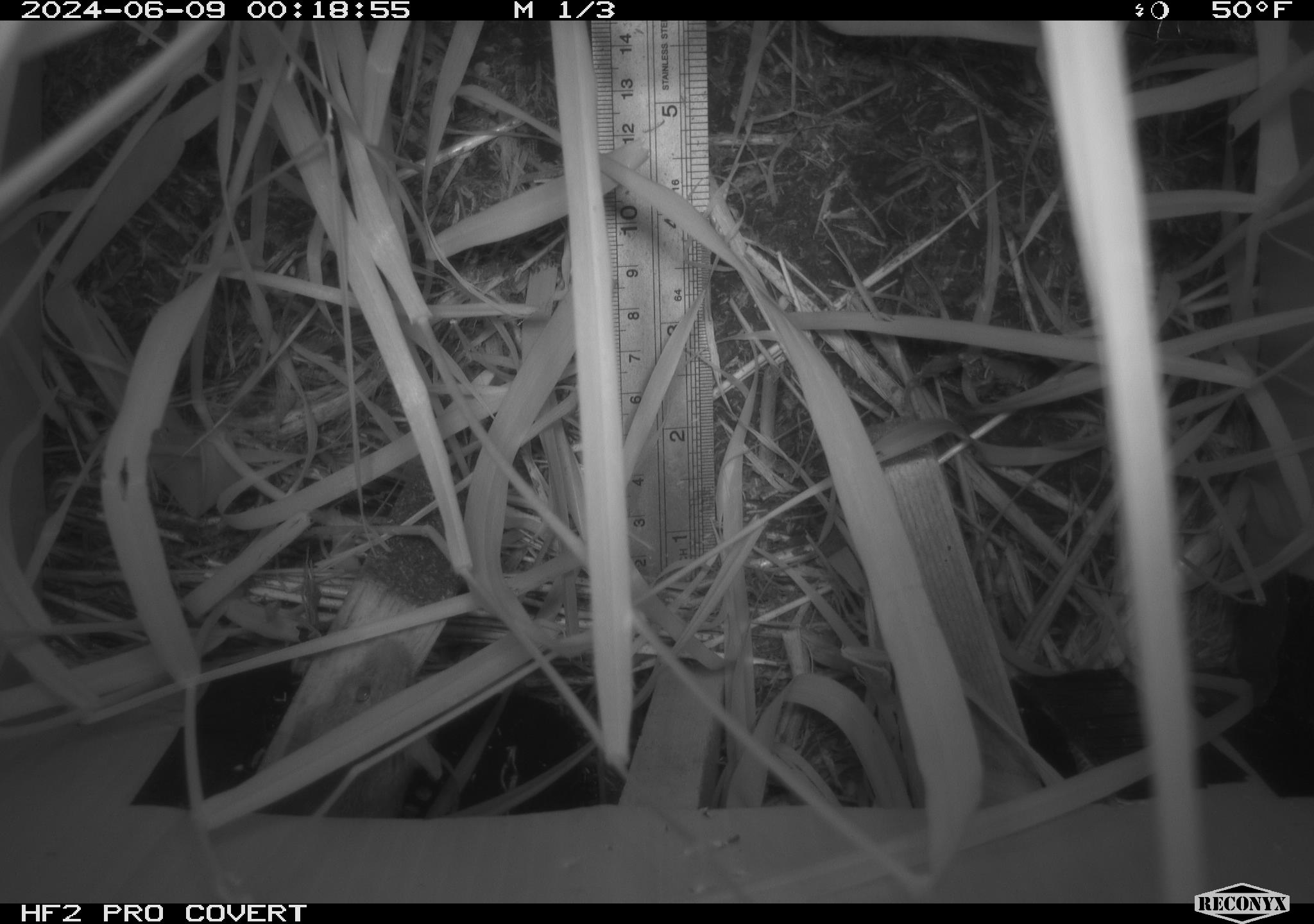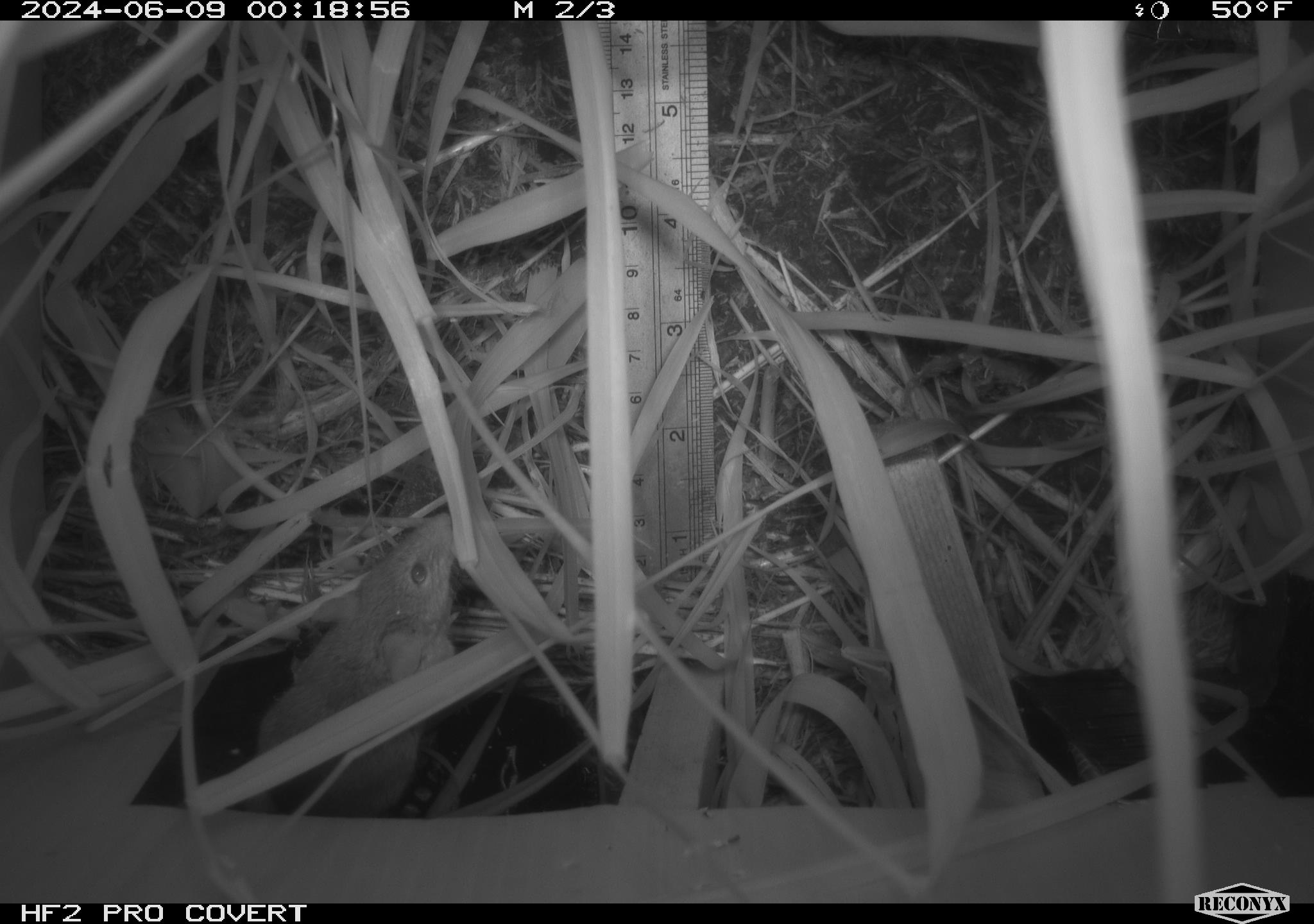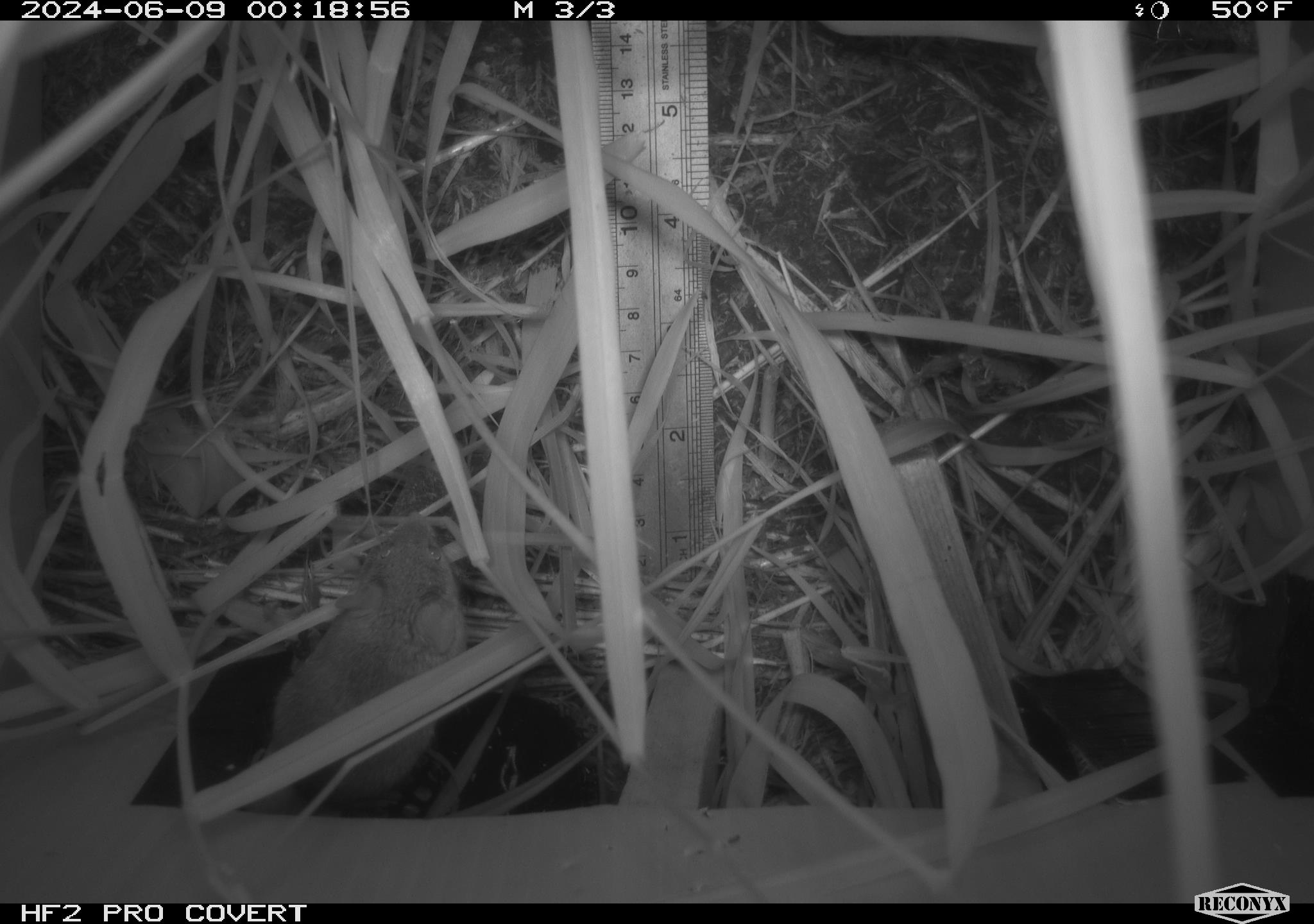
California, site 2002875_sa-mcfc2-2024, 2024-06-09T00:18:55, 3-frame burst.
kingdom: Animalia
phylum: Chordata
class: Mammalia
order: Rodentia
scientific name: Rodentia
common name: rodent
Rodent (Rodentia).